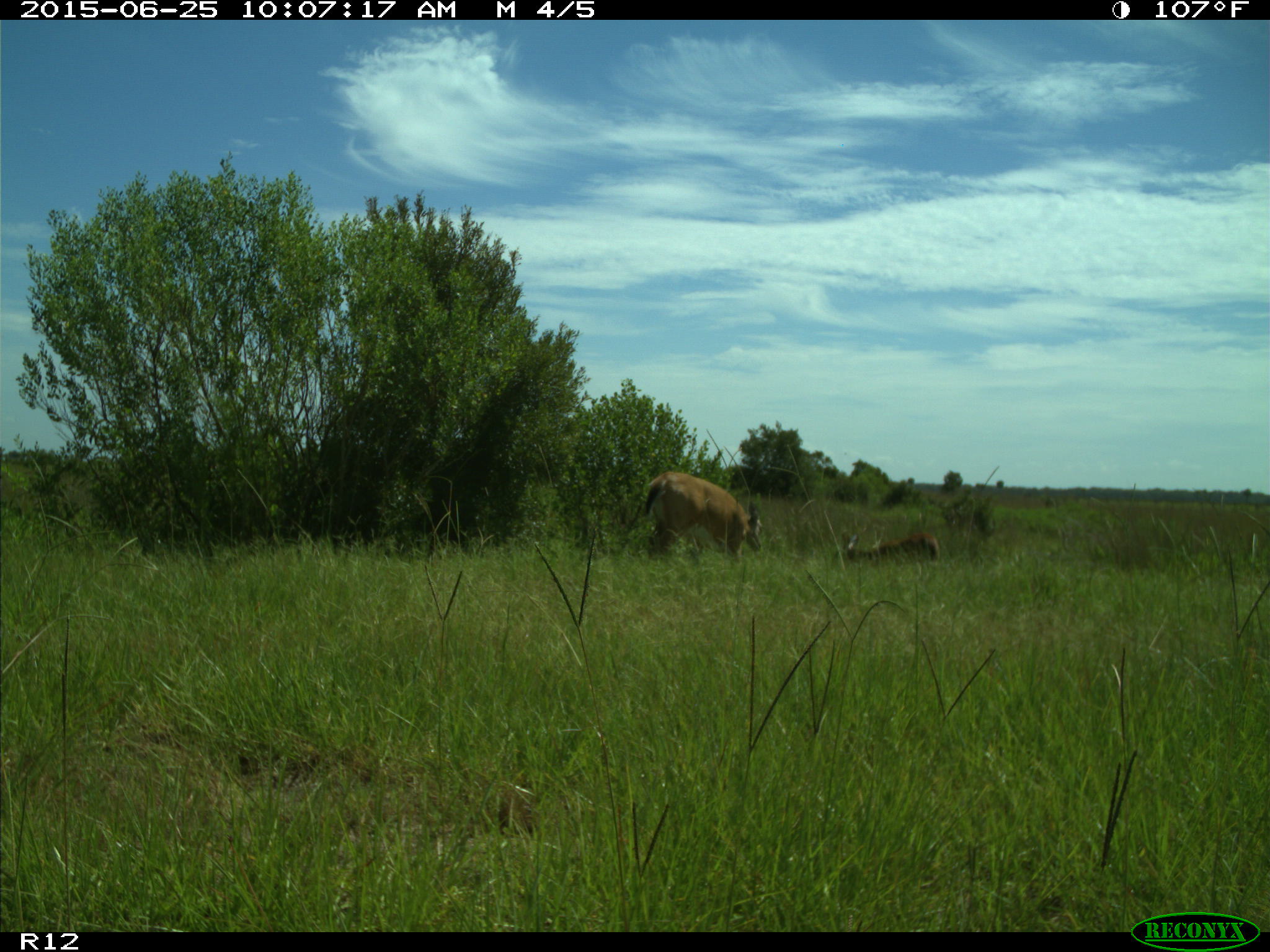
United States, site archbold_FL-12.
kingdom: Animalia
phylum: Chordata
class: Mammalia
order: Artiodactyla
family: Cervidae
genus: Odocoileus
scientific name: Odocoileus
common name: deer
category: unidentified deer